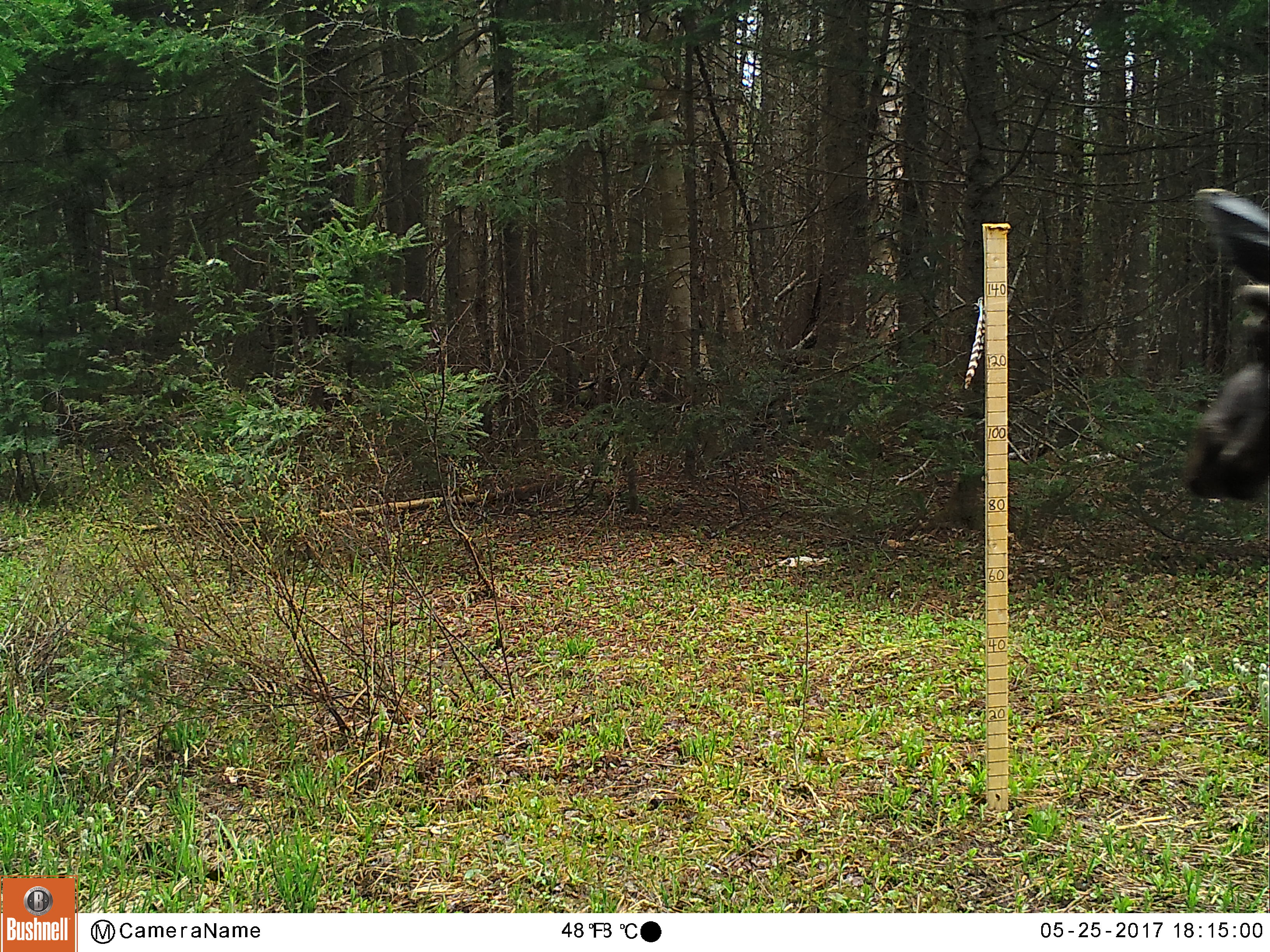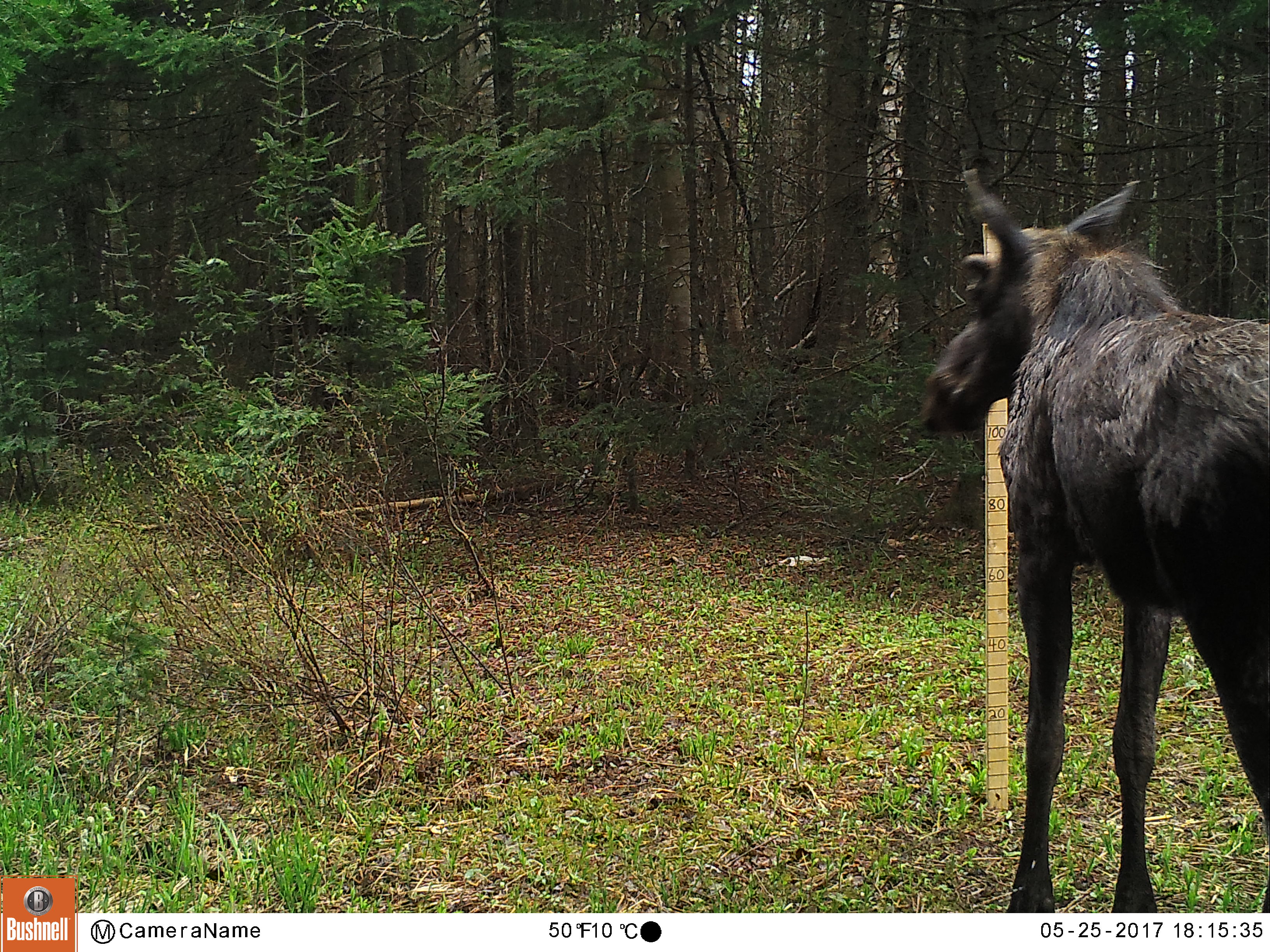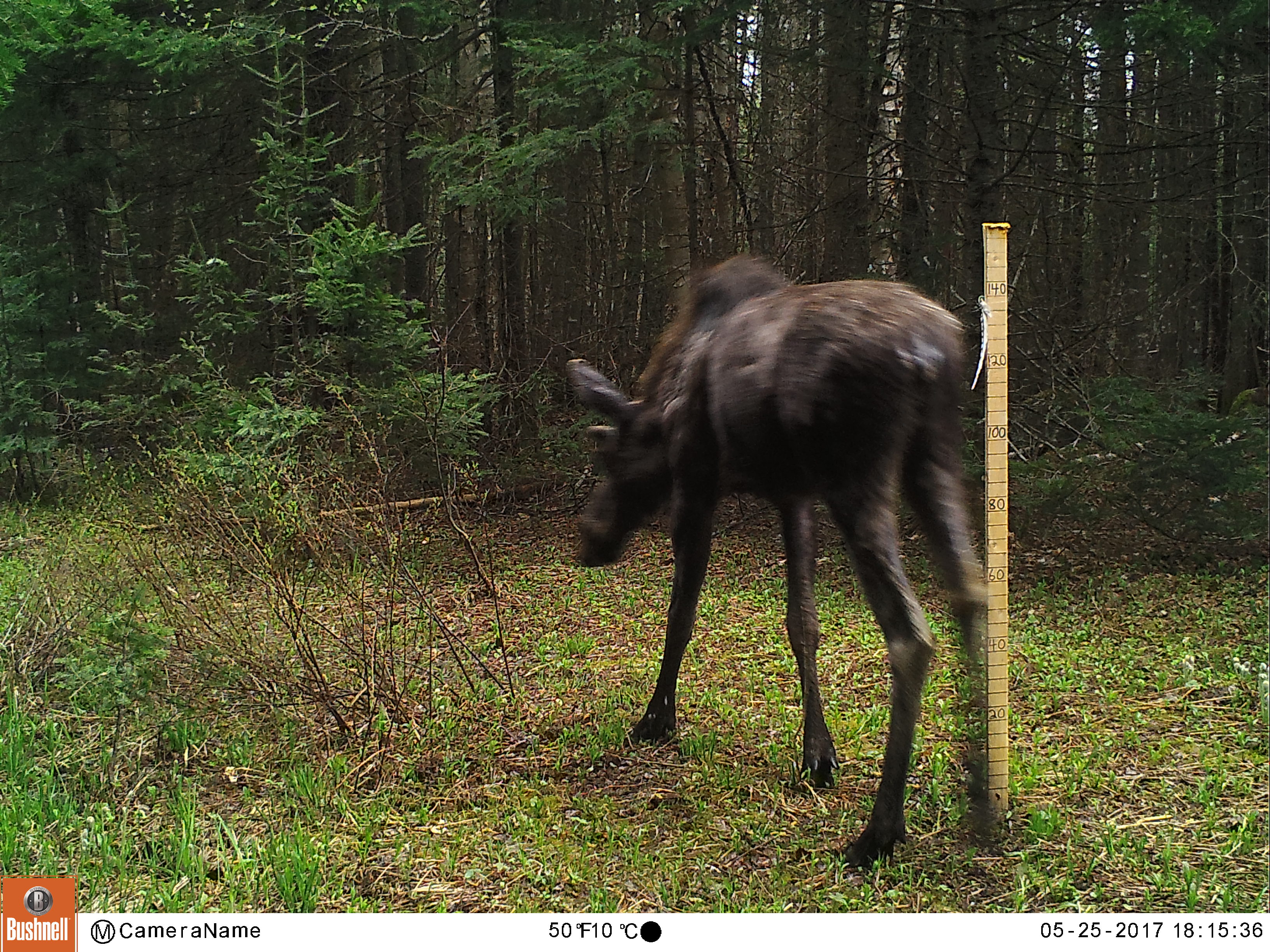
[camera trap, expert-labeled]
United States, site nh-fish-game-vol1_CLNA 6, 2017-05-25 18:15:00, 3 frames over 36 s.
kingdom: Animalia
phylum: Chordata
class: Mammalia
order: Artiodactyla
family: Cervidae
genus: Alces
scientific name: Alces alces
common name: moose